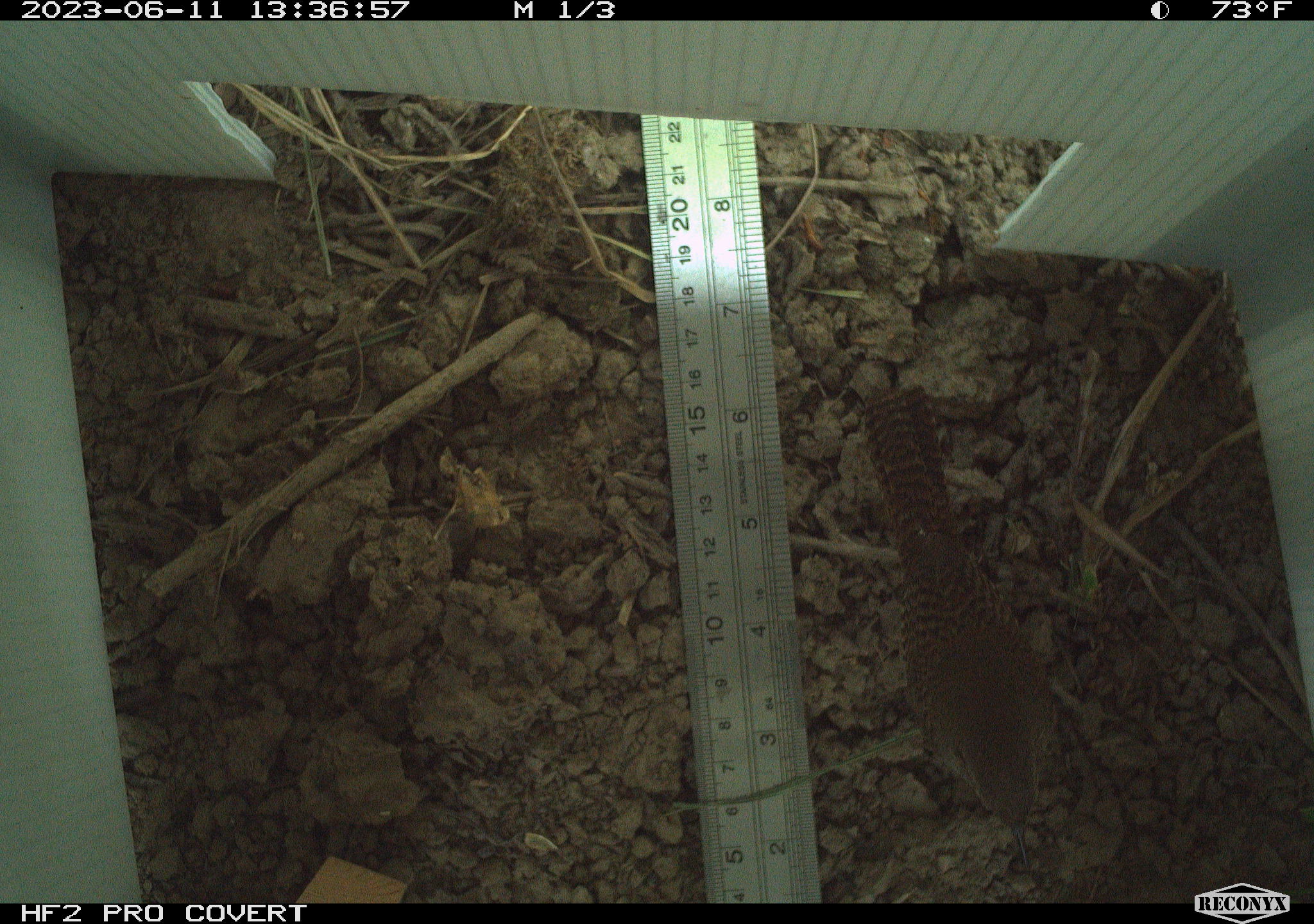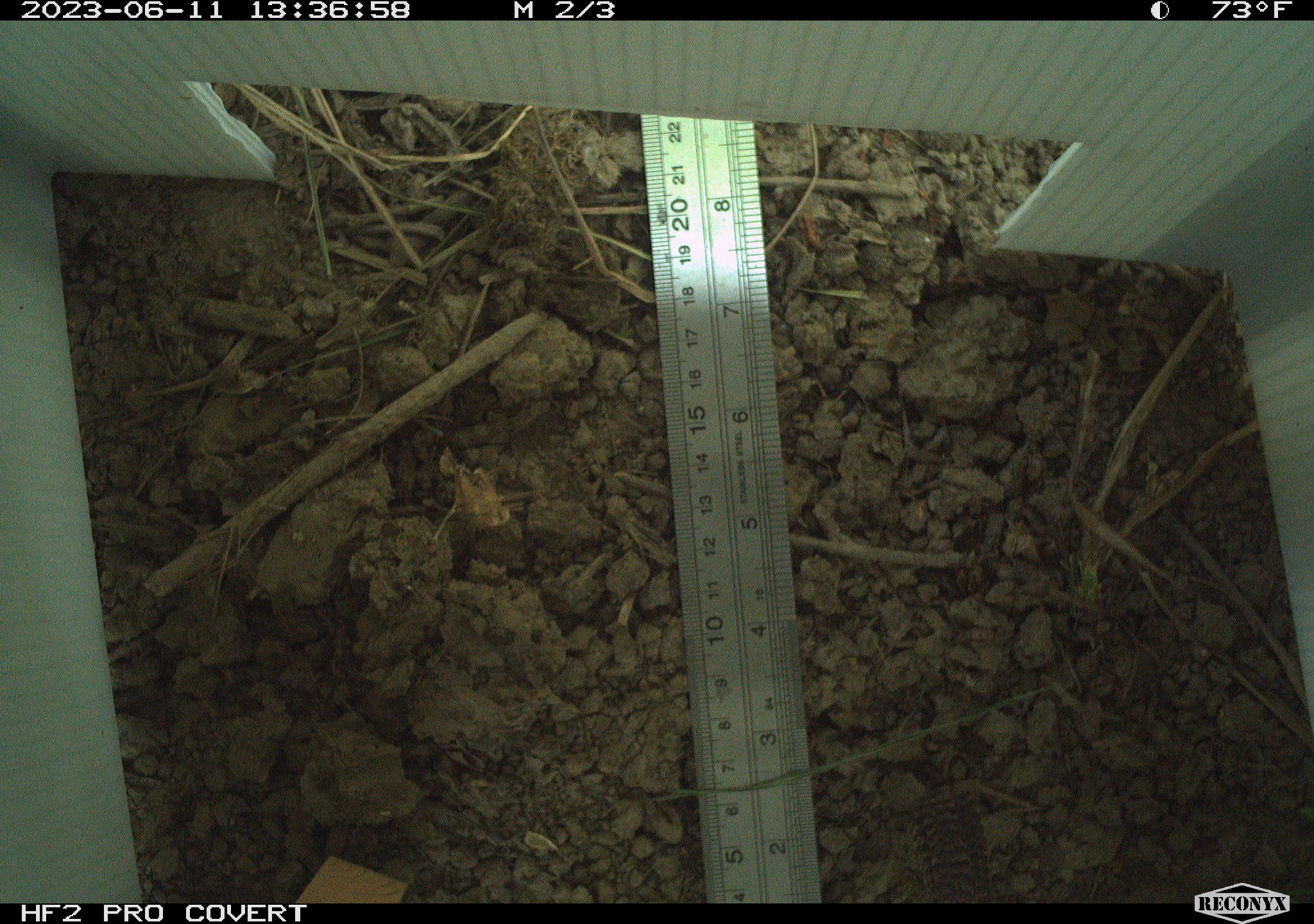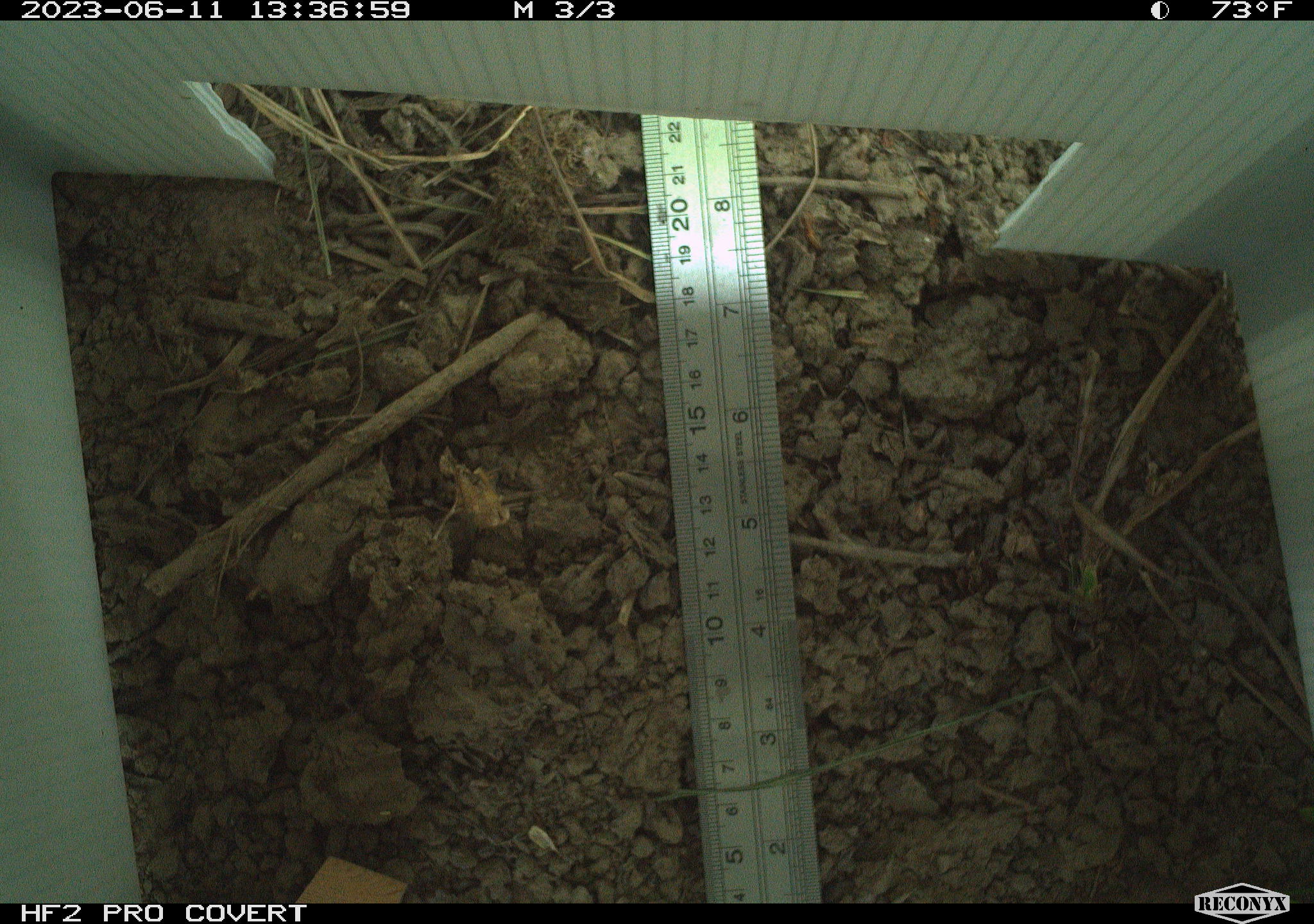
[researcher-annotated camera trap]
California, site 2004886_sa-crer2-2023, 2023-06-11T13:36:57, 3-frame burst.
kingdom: Animalia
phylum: Chordata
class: Aves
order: Passeriformes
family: Troglodytidae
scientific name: Troglodytidae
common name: wren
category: troglodytidae family